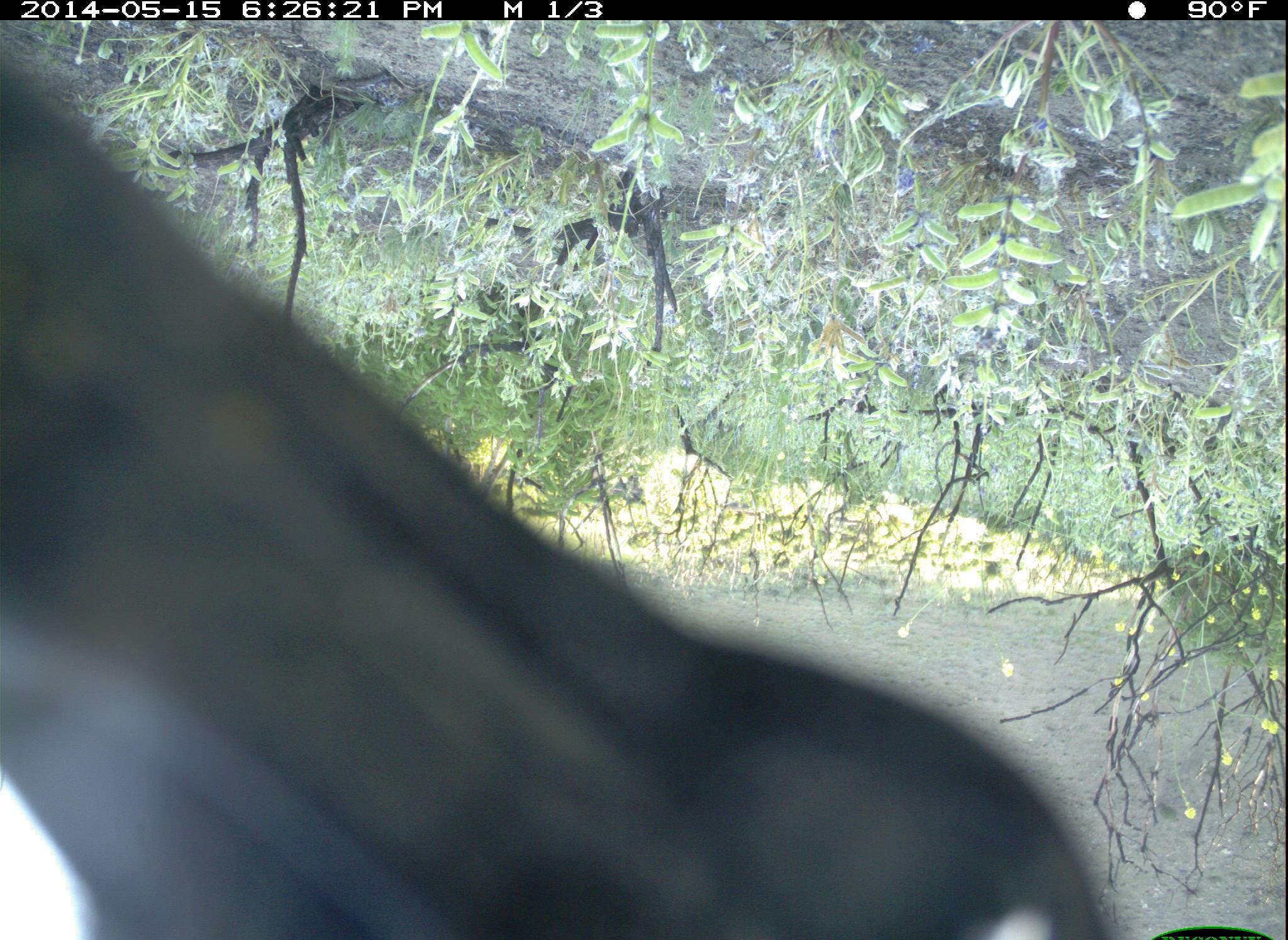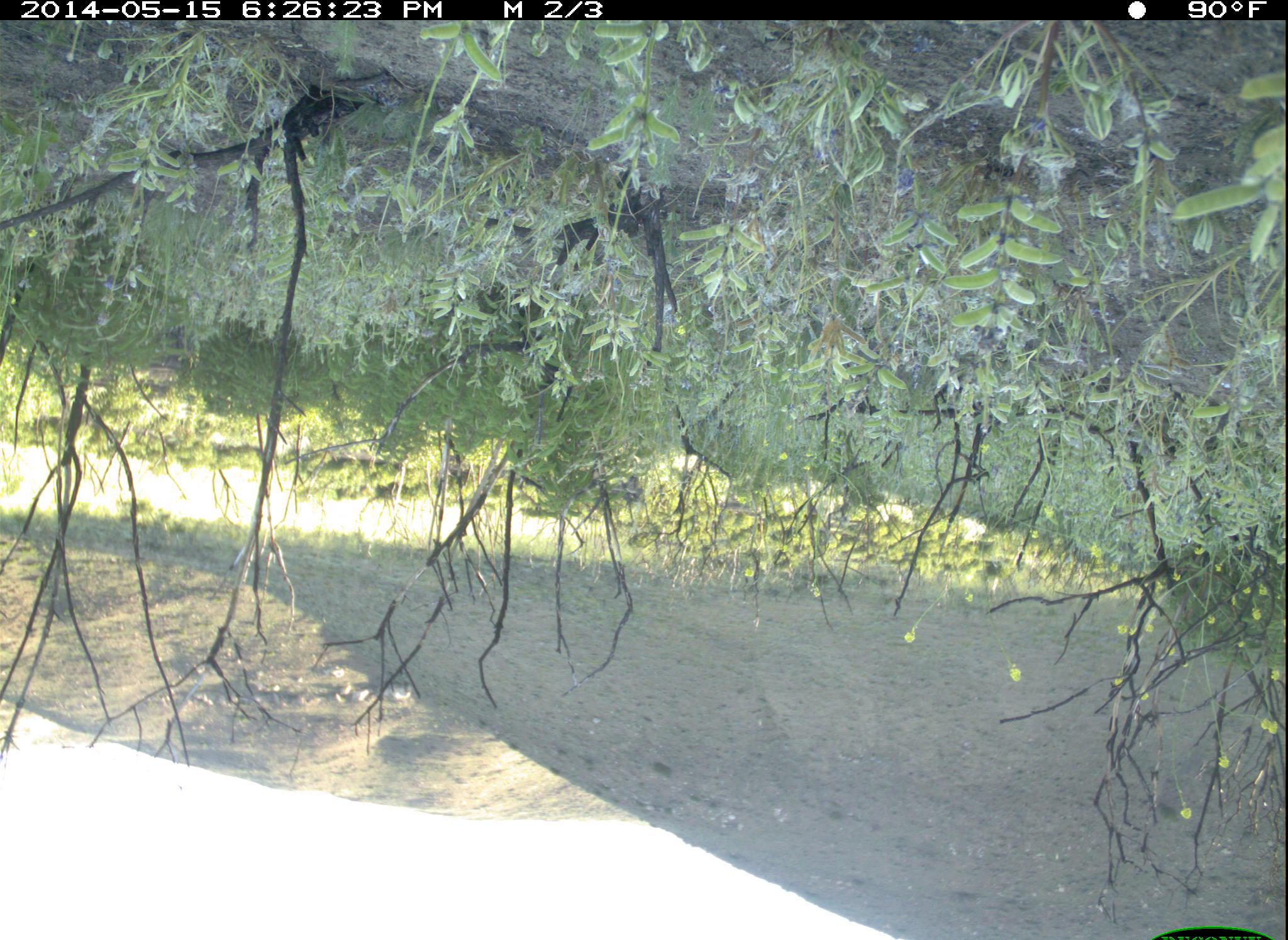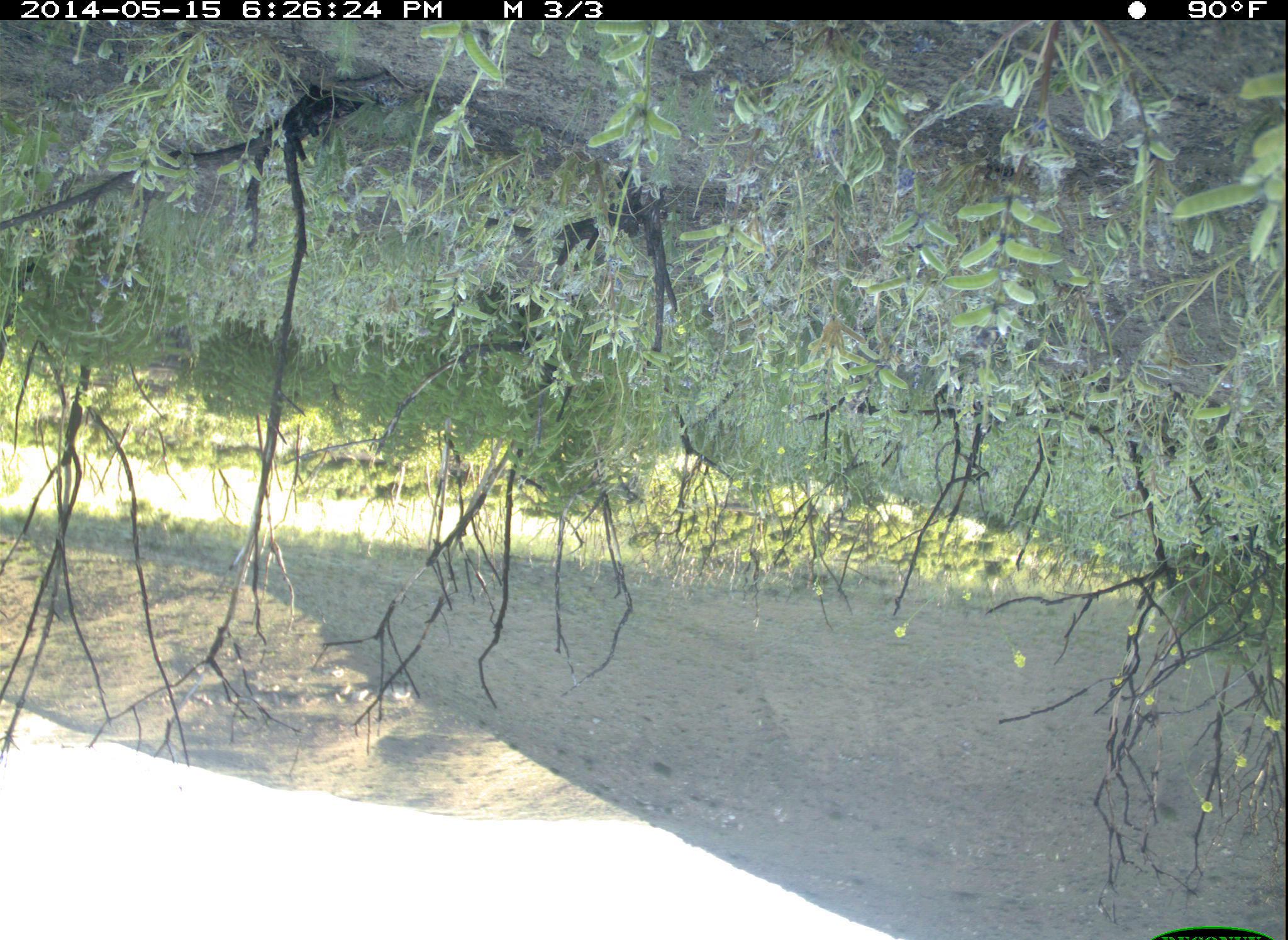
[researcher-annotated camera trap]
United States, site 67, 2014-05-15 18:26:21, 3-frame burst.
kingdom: Animalia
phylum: Chordata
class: Aves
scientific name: Aves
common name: bird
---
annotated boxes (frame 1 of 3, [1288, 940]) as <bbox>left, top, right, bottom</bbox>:
bird: <bbox>0, 31, 1135, 940</bbox>